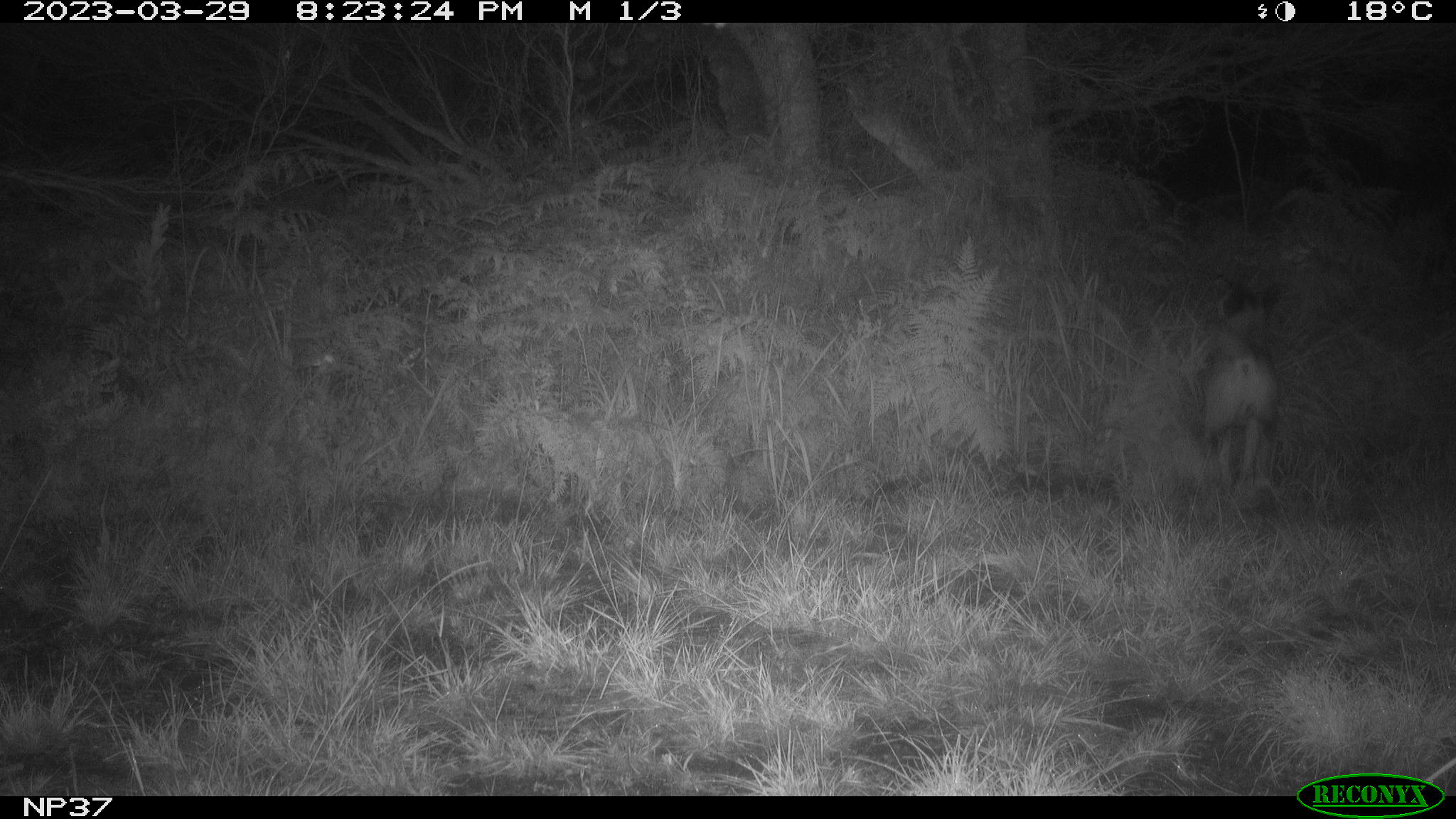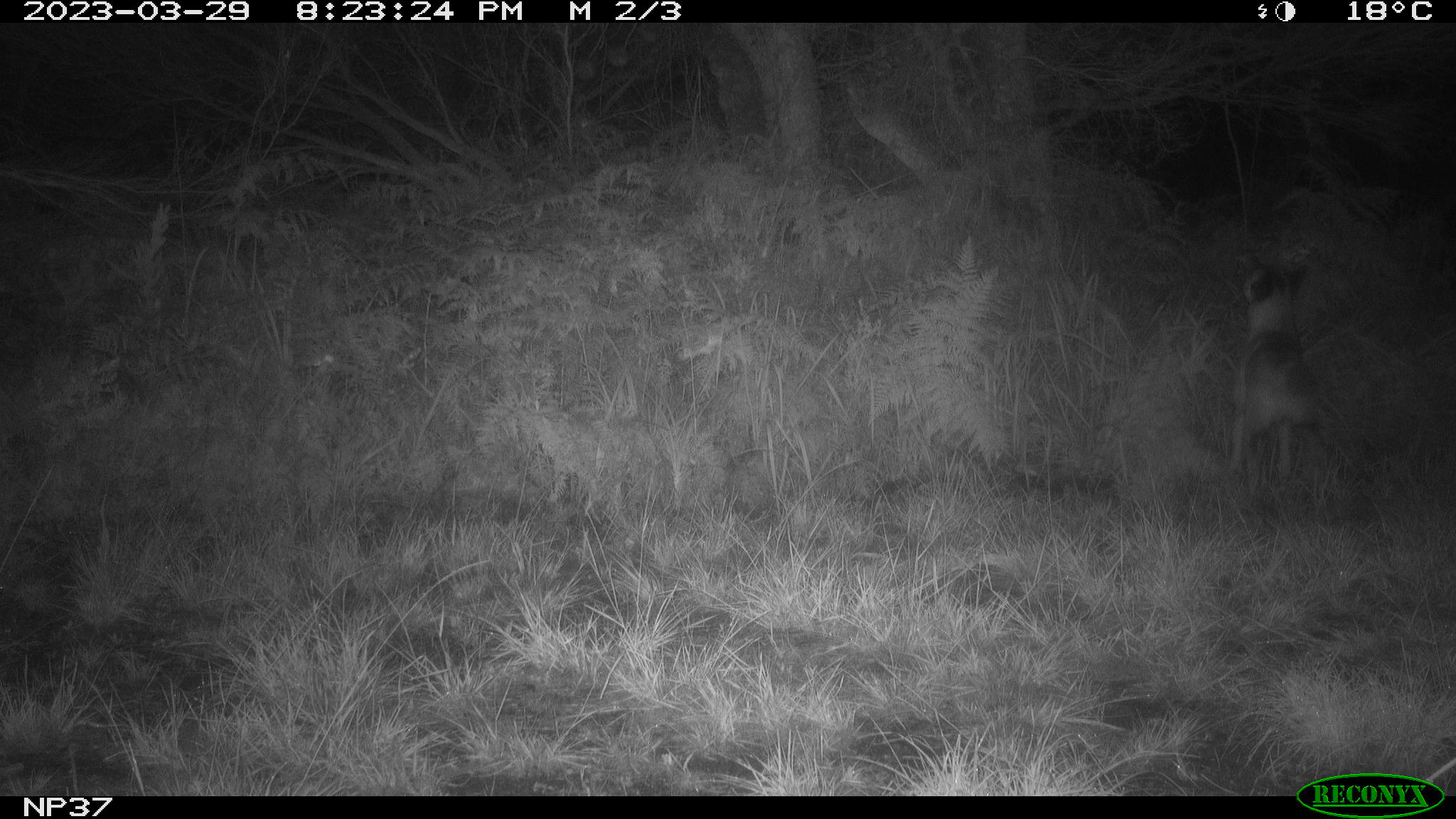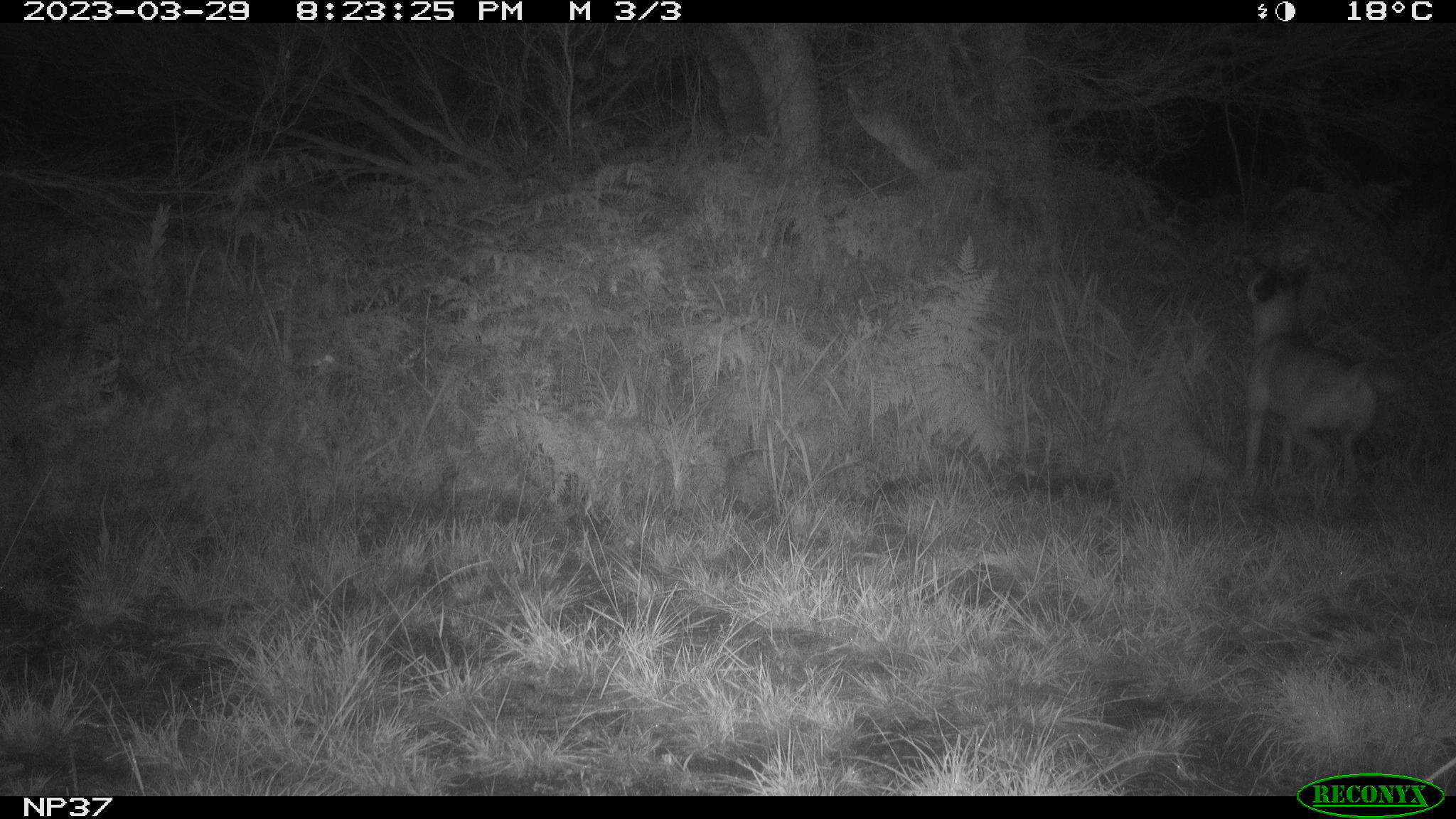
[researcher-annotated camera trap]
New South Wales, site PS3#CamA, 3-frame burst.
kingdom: Animalia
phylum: Chordata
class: Mammalia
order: Carnivora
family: Canidae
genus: Canis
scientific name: Canis familiaris dingo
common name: dingo